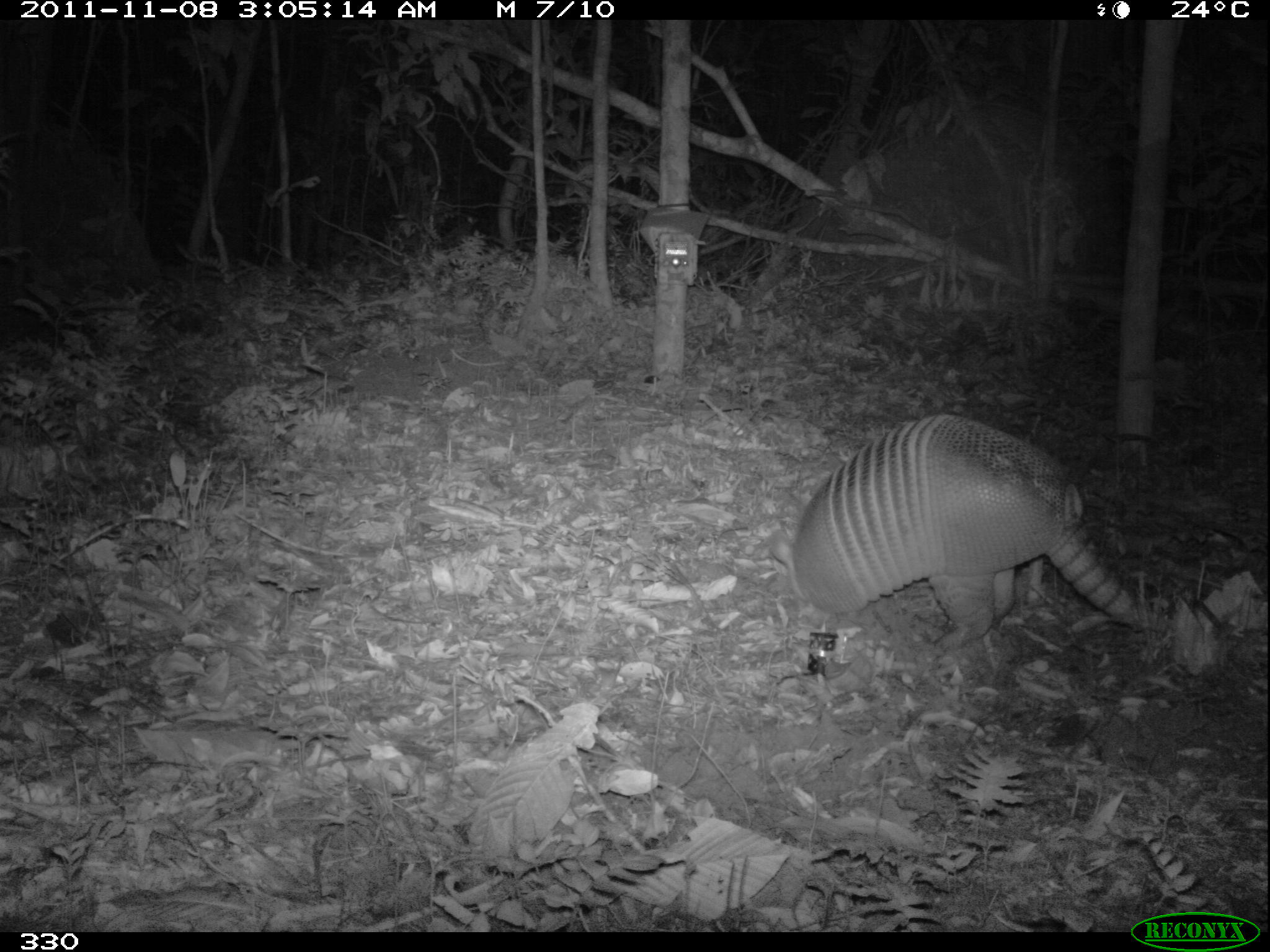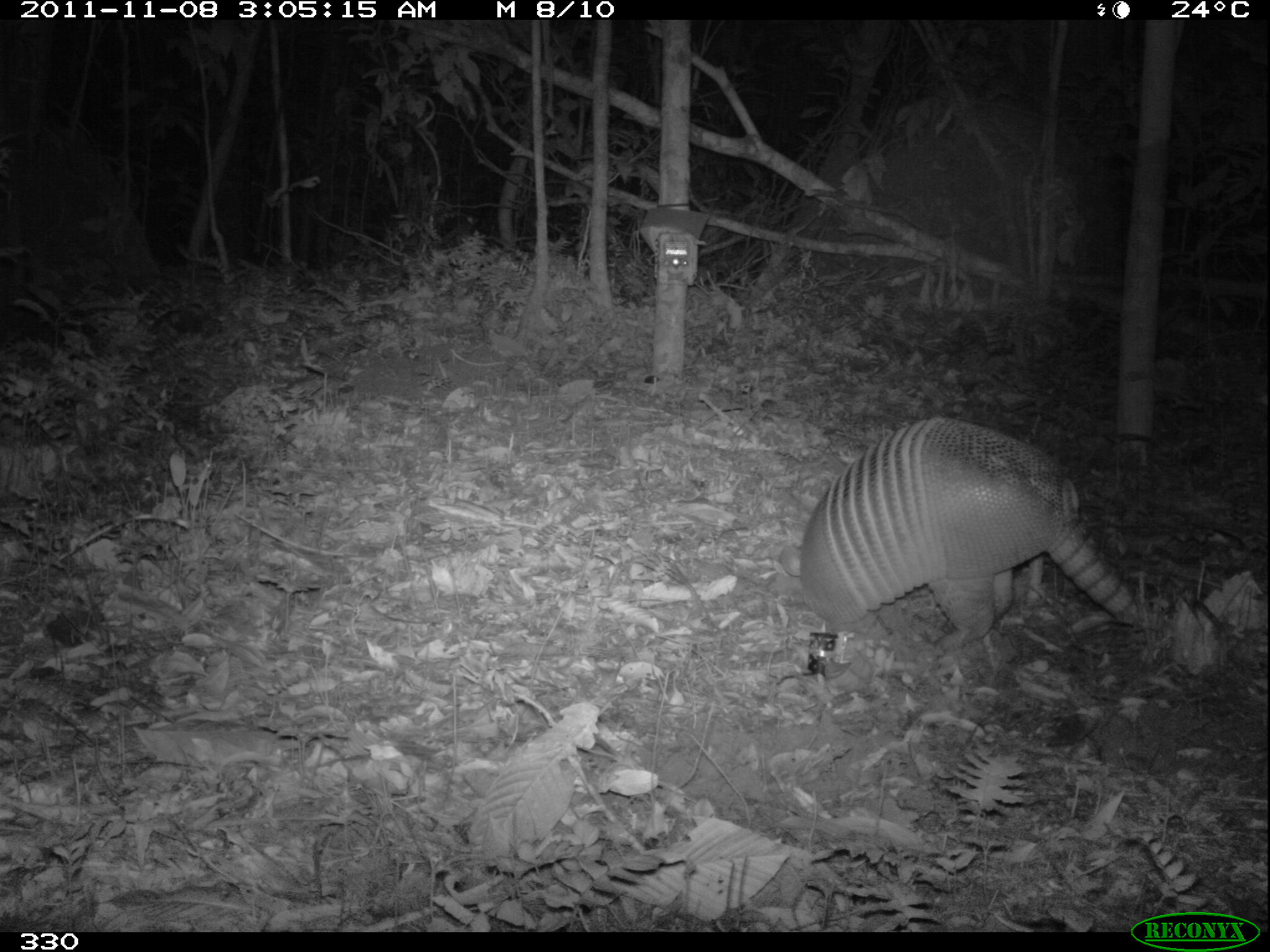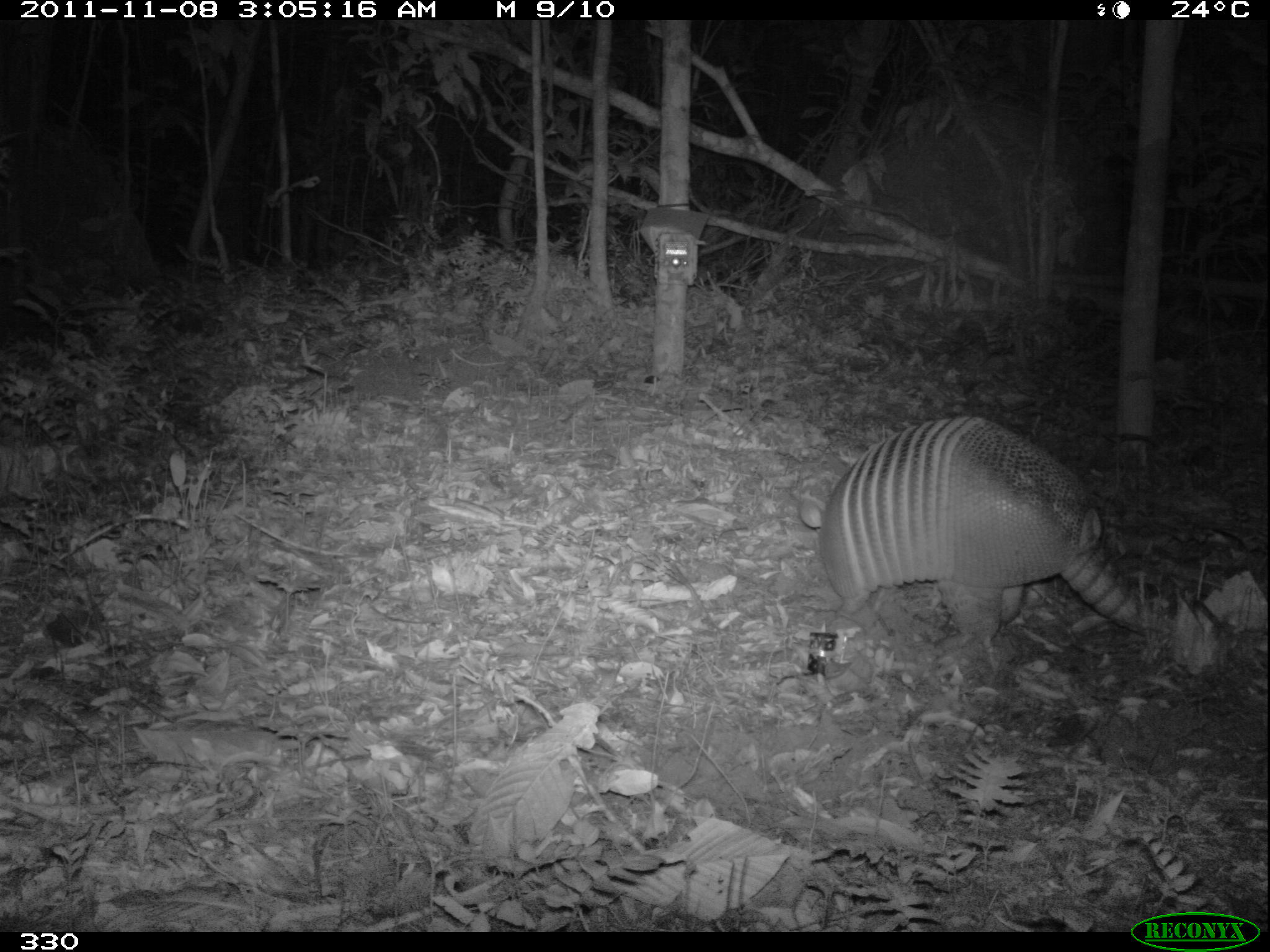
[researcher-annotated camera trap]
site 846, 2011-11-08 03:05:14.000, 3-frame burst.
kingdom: Animalia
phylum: Chordata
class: Mammalia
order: Cingulata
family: Dasypodidae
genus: Dasypus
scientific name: Dasypus kappleri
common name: greater long-nosed armadillo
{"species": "Dasypus kappleri (greater long-nosed armadillo)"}